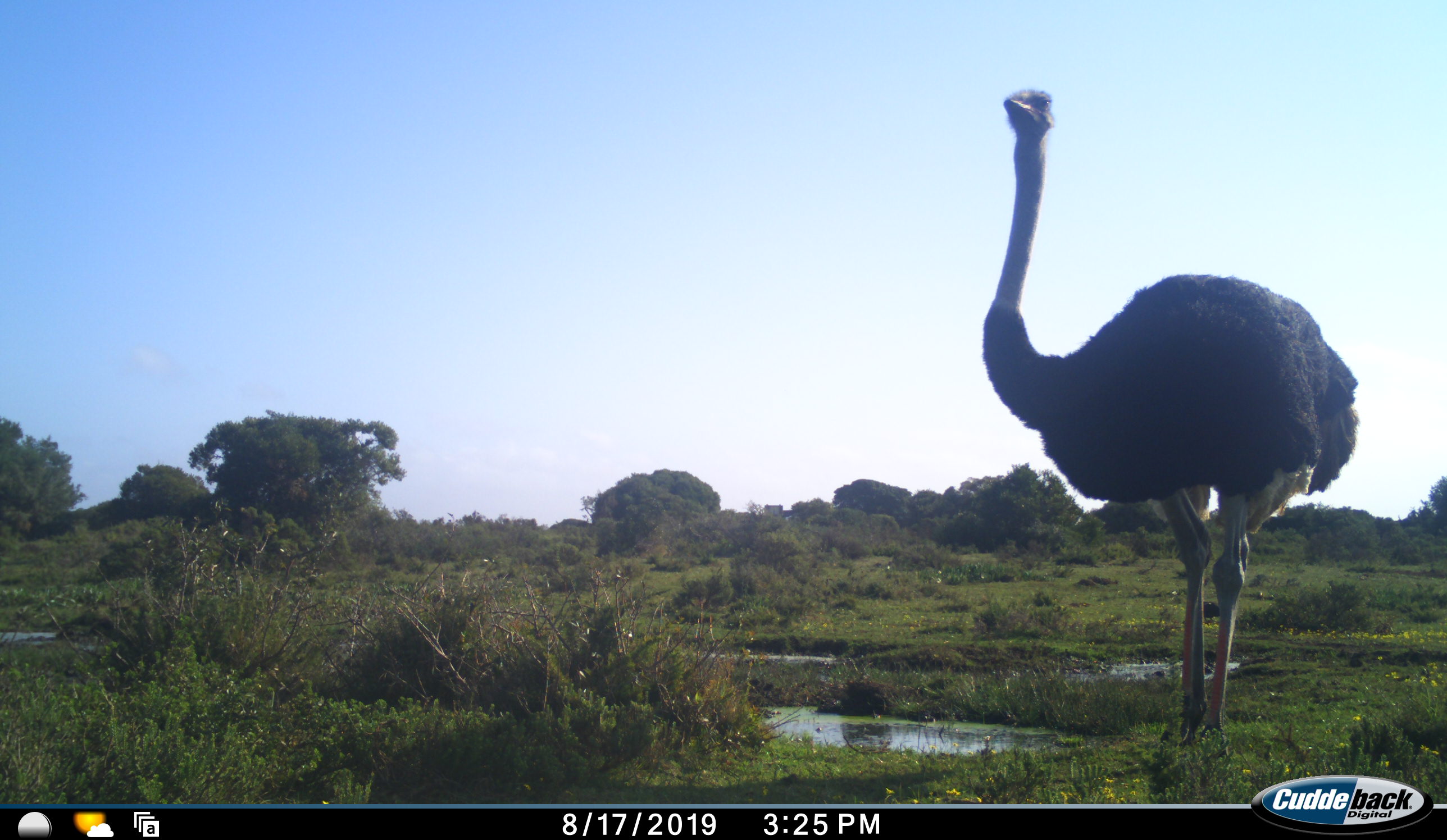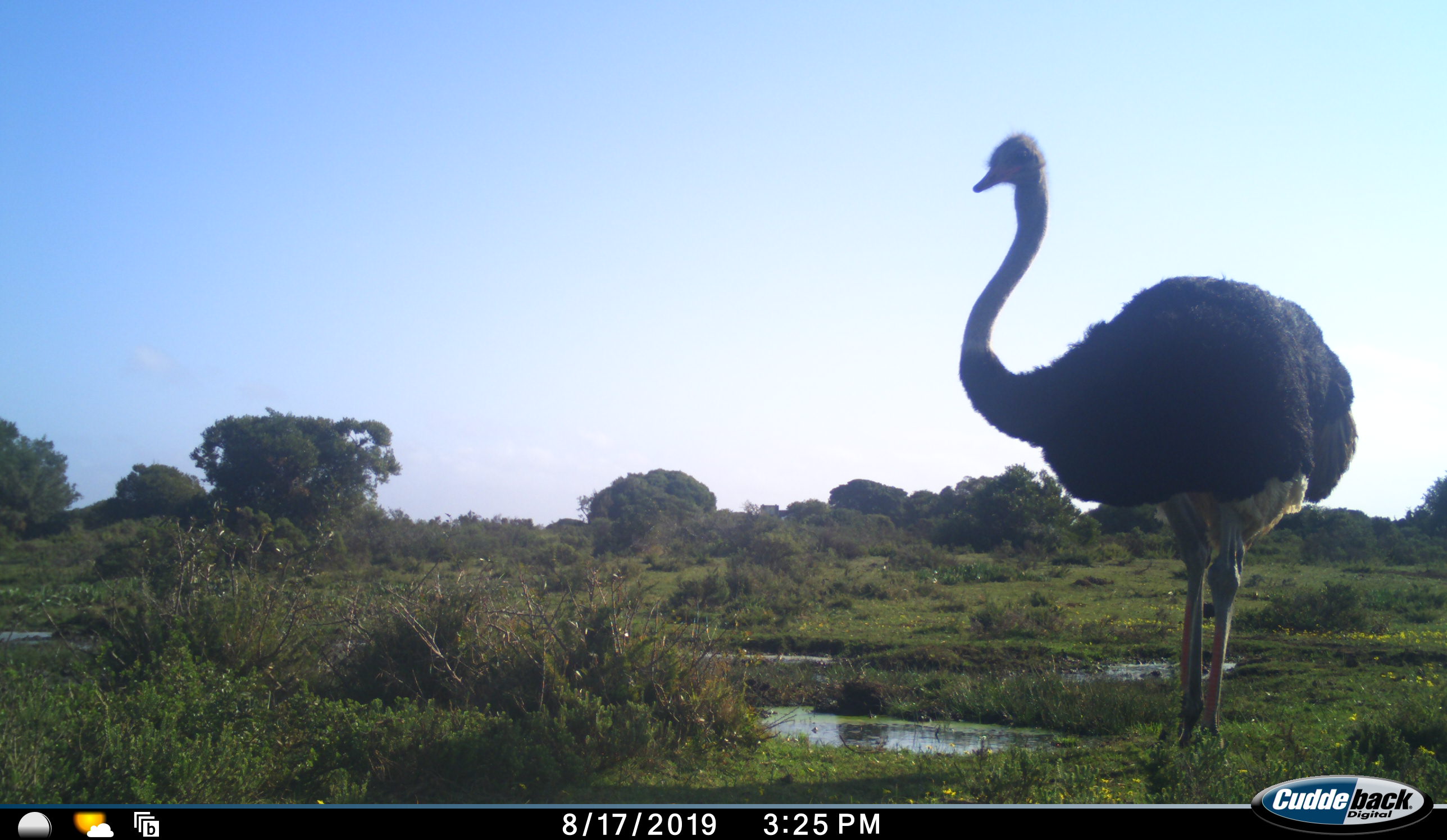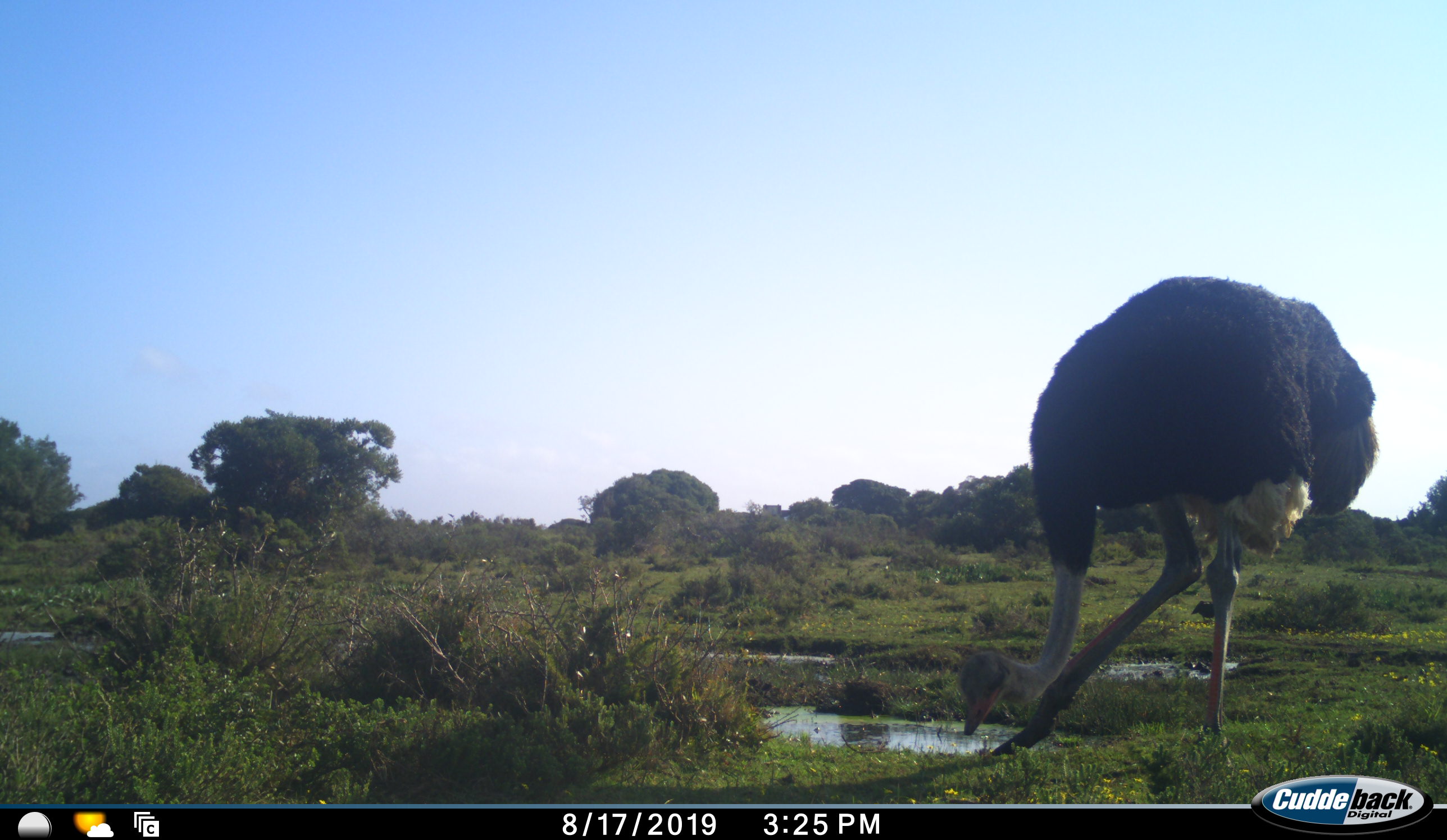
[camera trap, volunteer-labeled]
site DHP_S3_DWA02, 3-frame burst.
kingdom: Animalia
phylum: Chordata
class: Aves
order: Struthioniformes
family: Struthionidae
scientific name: Struthionidae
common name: ostrich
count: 1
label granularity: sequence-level